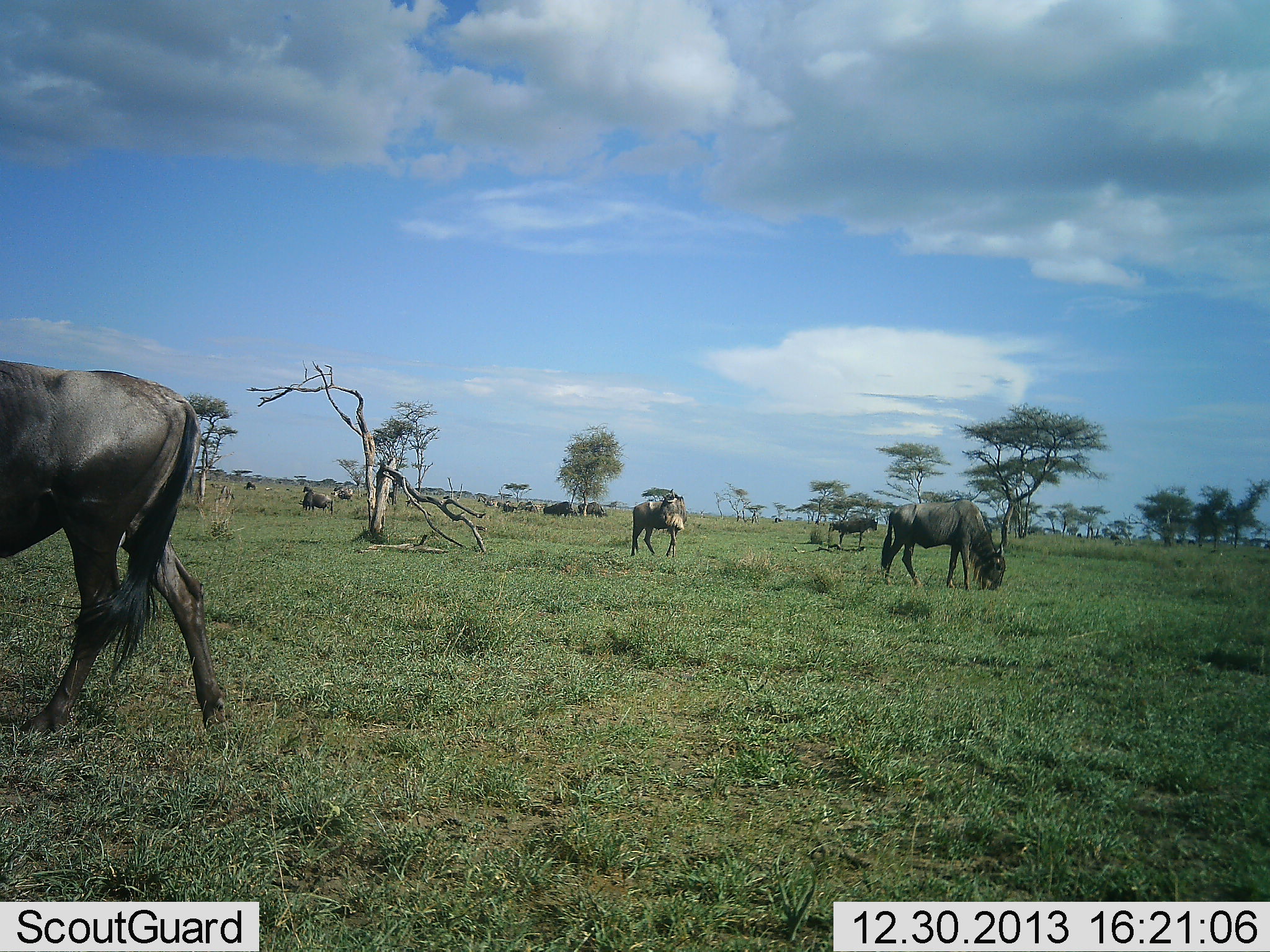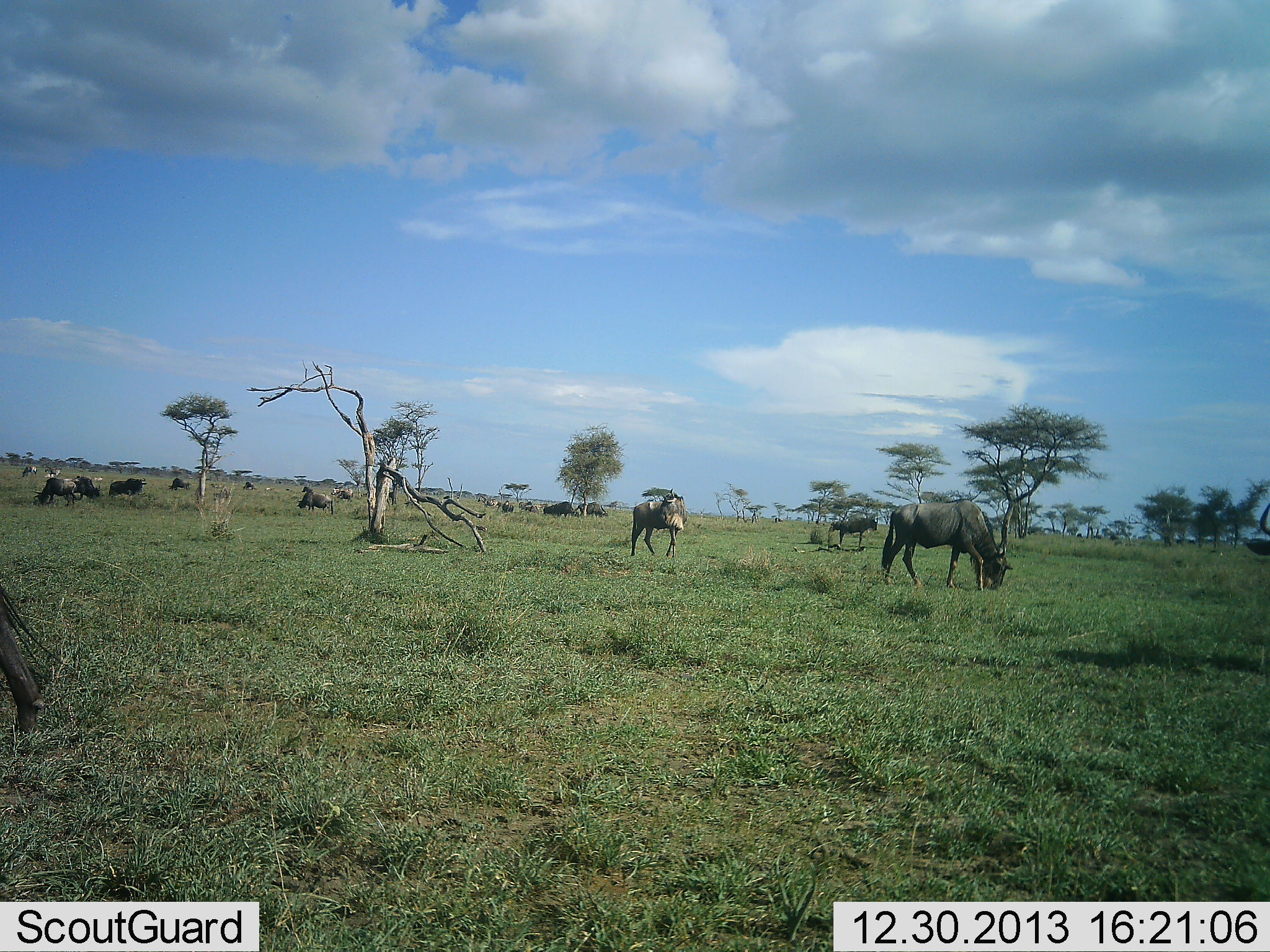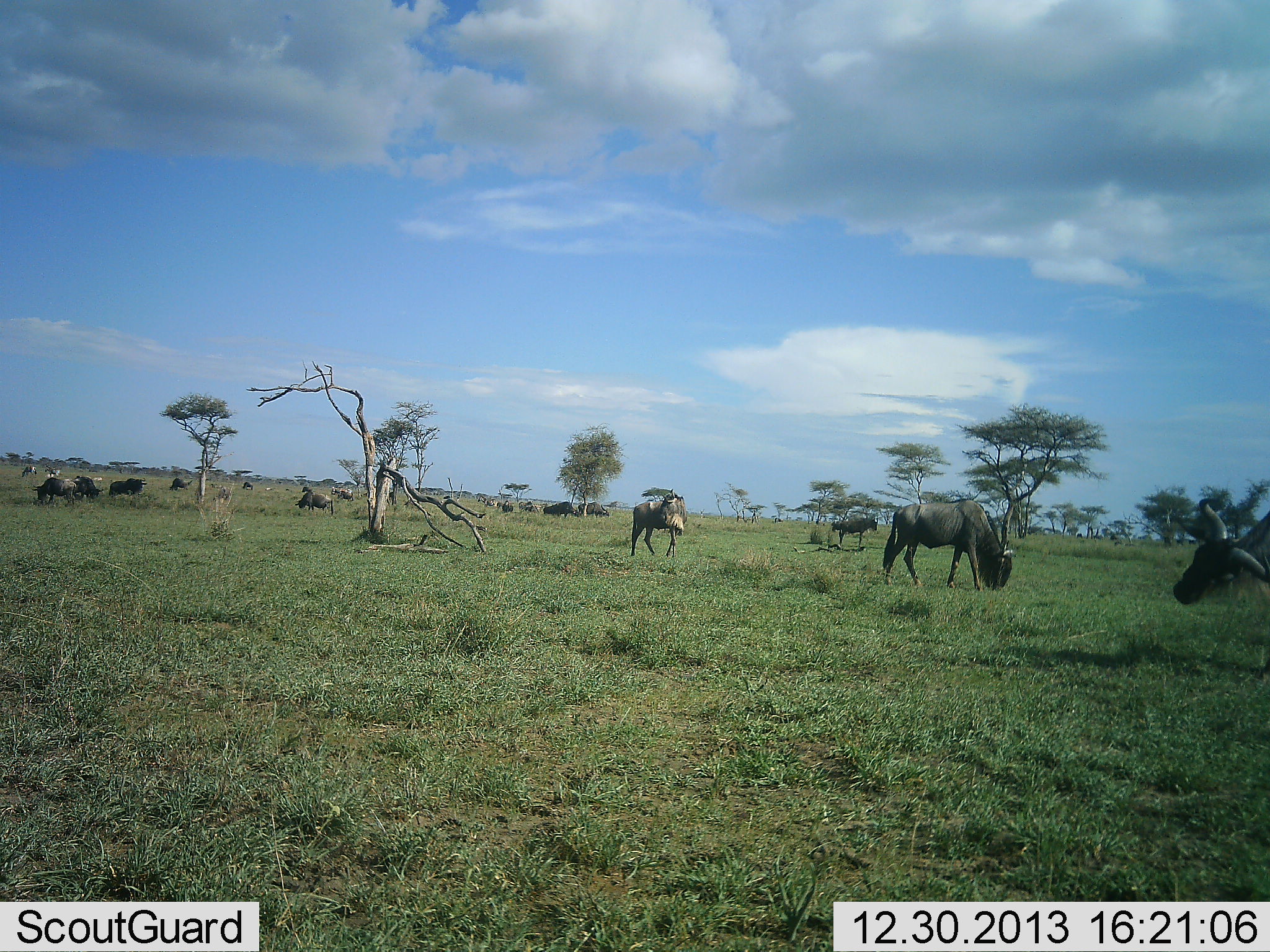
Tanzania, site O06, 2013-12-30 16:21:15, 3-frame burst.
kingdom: Animalia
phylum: Chordata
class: Mammalia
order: Artiodactyla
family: Bovidae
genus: Connochaetes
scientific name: Connochaetes taurinus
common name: blue wildebeest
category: wildebeest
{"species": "wildebeest (blue wildebeest) (Connochaetes taurinus)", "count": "11-50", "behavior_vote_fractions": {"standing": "80%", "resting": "10%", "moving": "80%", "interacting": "10%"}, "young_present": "0%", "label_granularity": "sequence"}